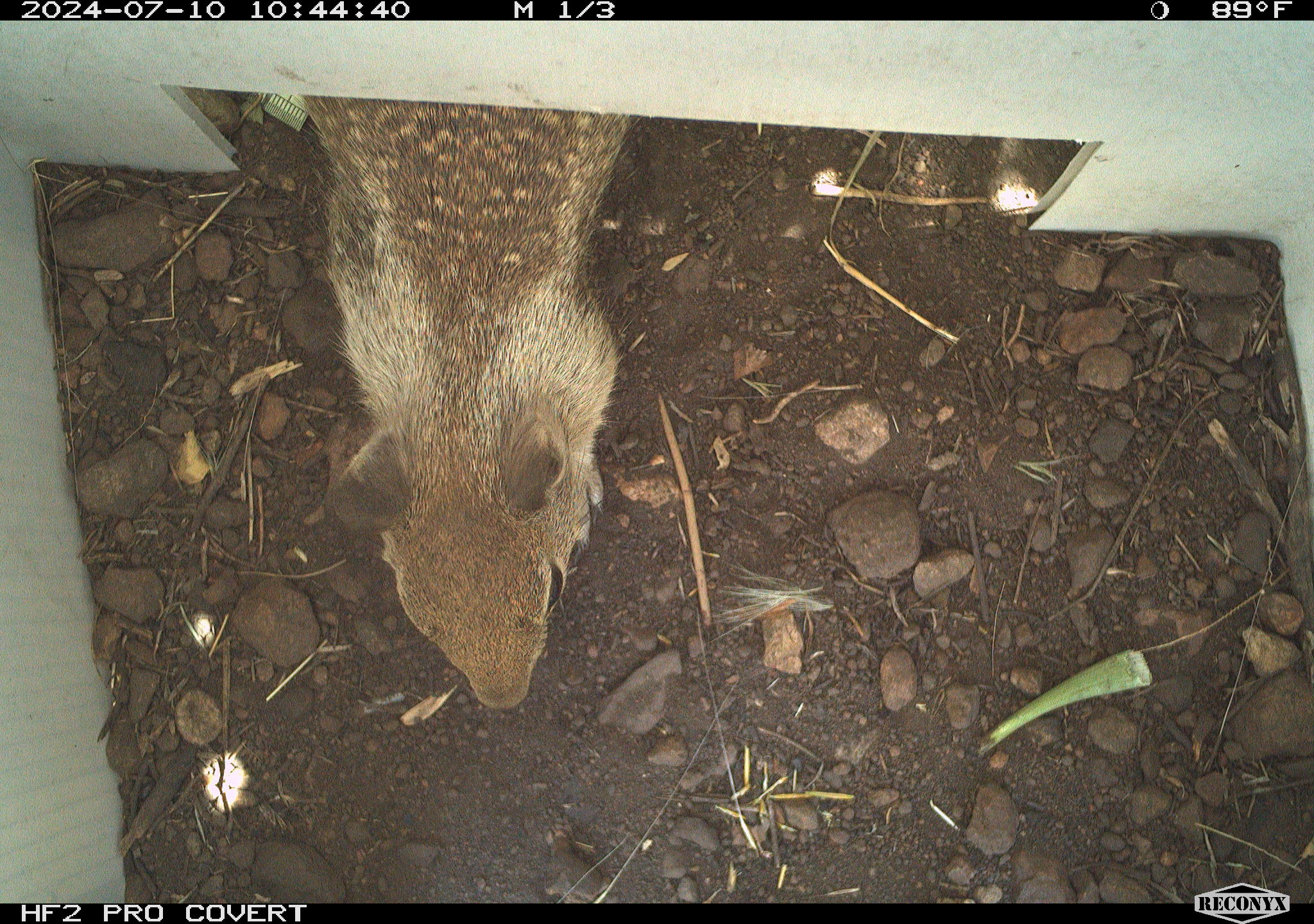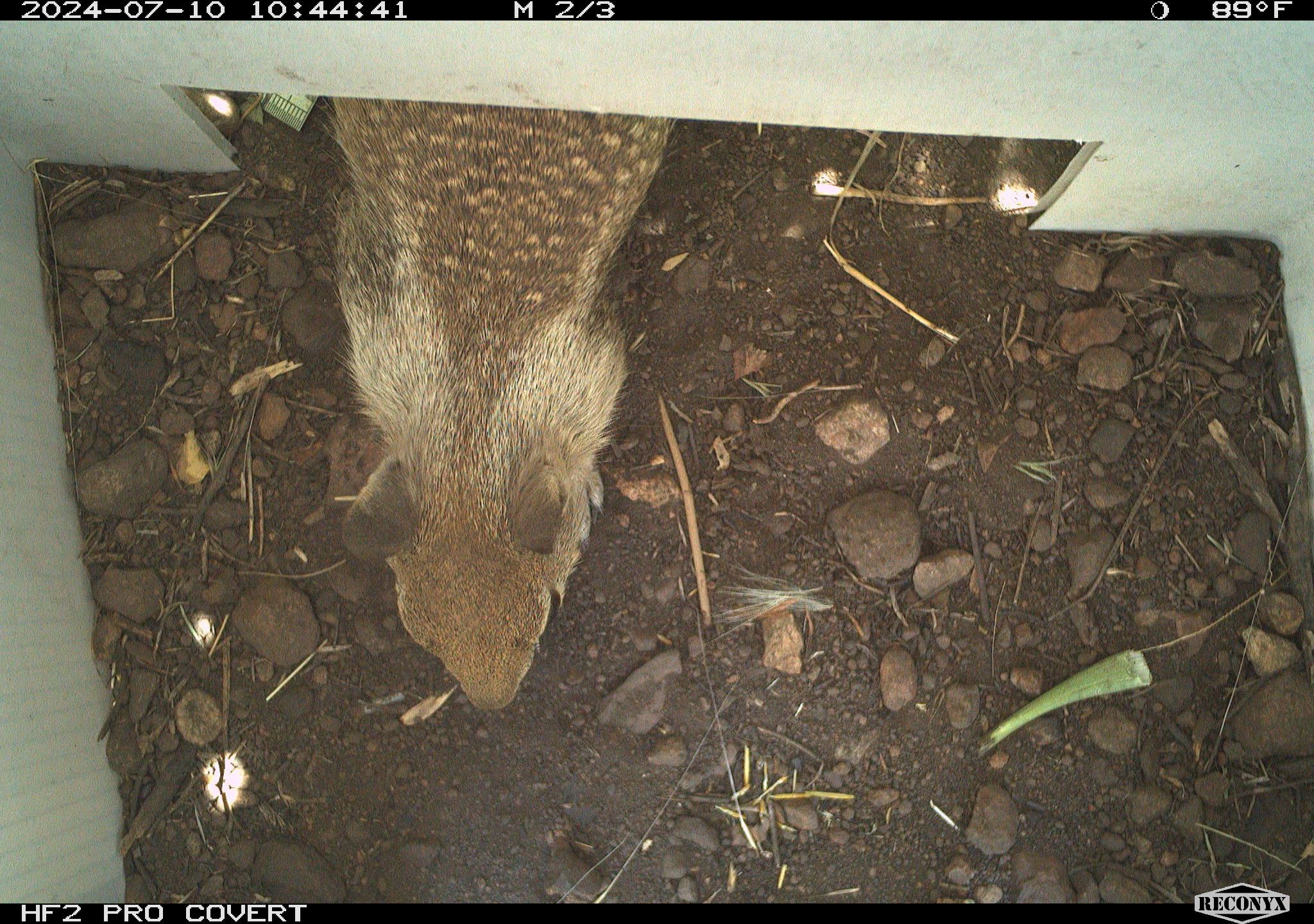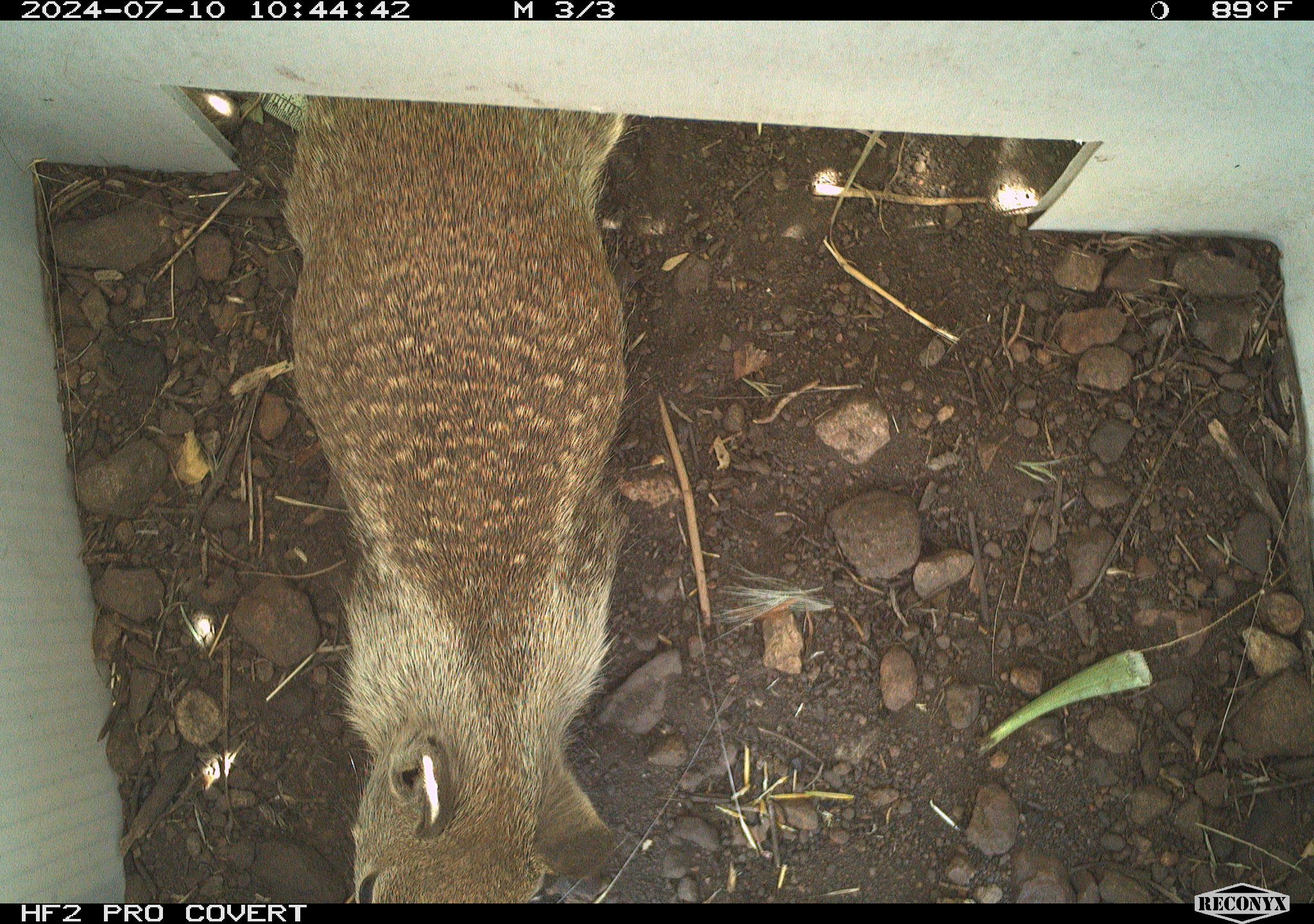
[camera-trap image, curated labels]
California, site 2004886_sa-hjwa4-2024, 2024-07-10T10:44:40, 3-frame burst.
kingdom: Animalia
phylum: Chordata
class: Mammalia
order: Rodentia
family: Sciuridae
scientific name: Sciuridae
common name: squirrels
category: sciuridae family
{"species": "sciuridae family (squirrels) (Sciuridae)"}